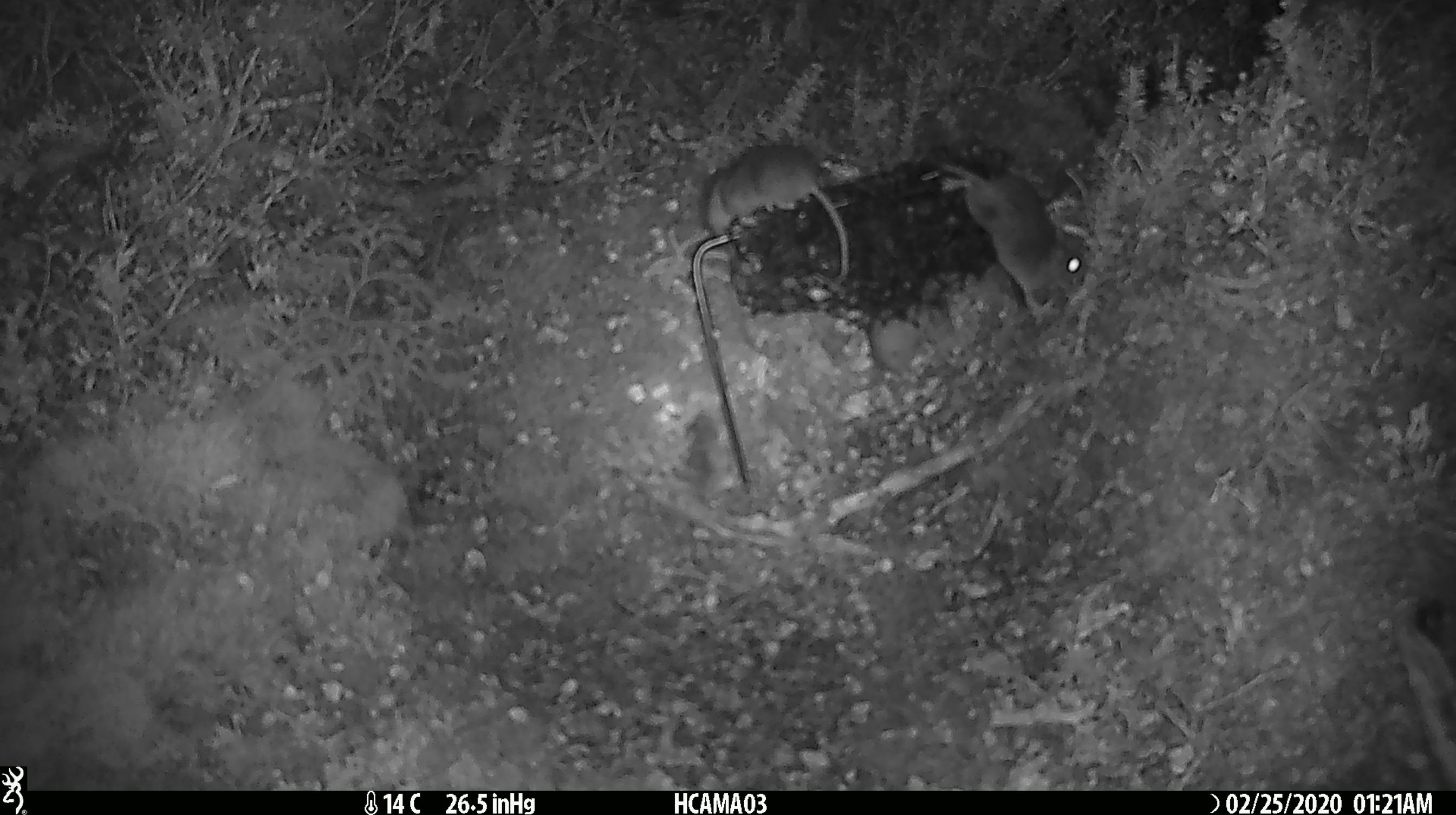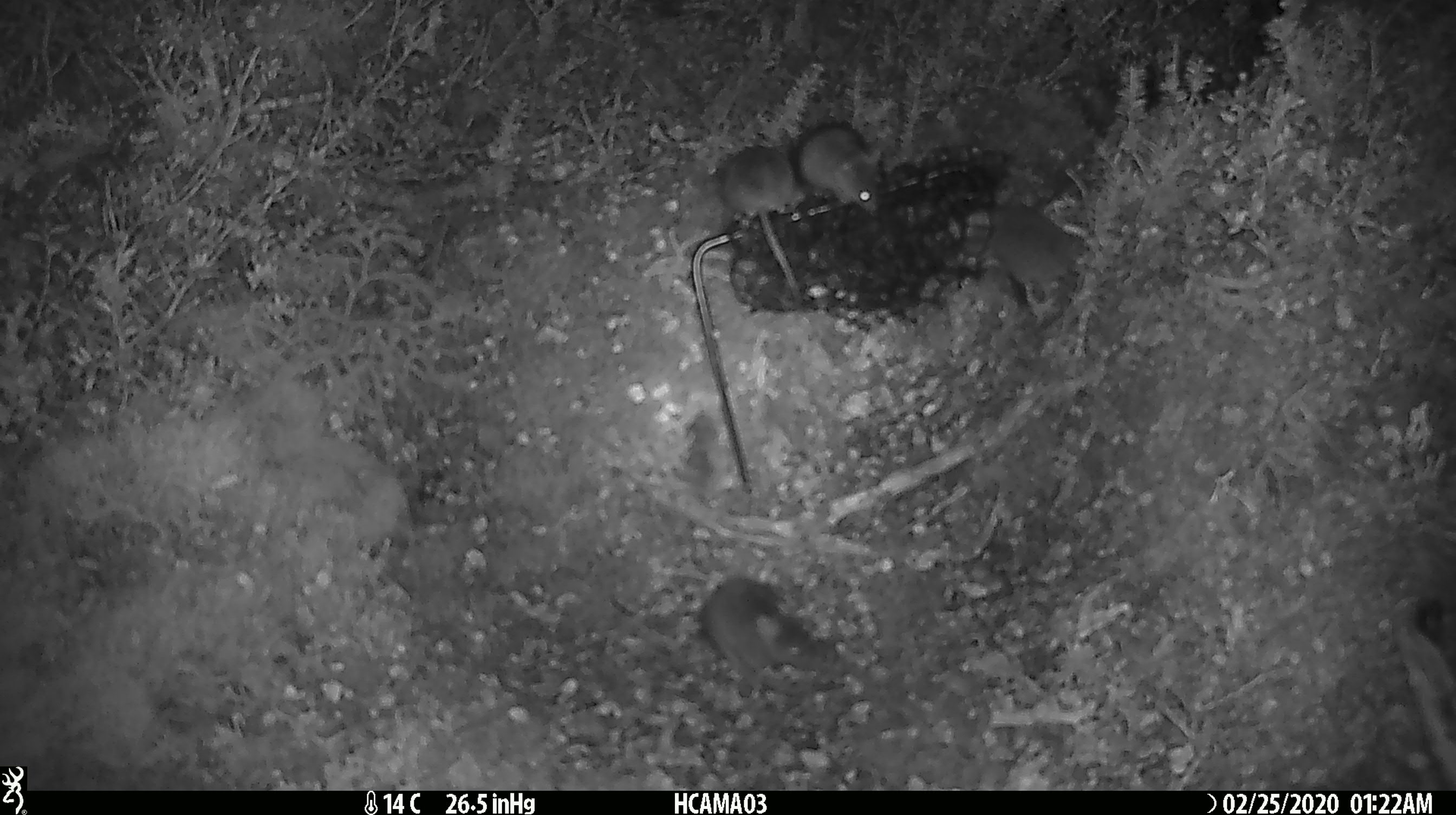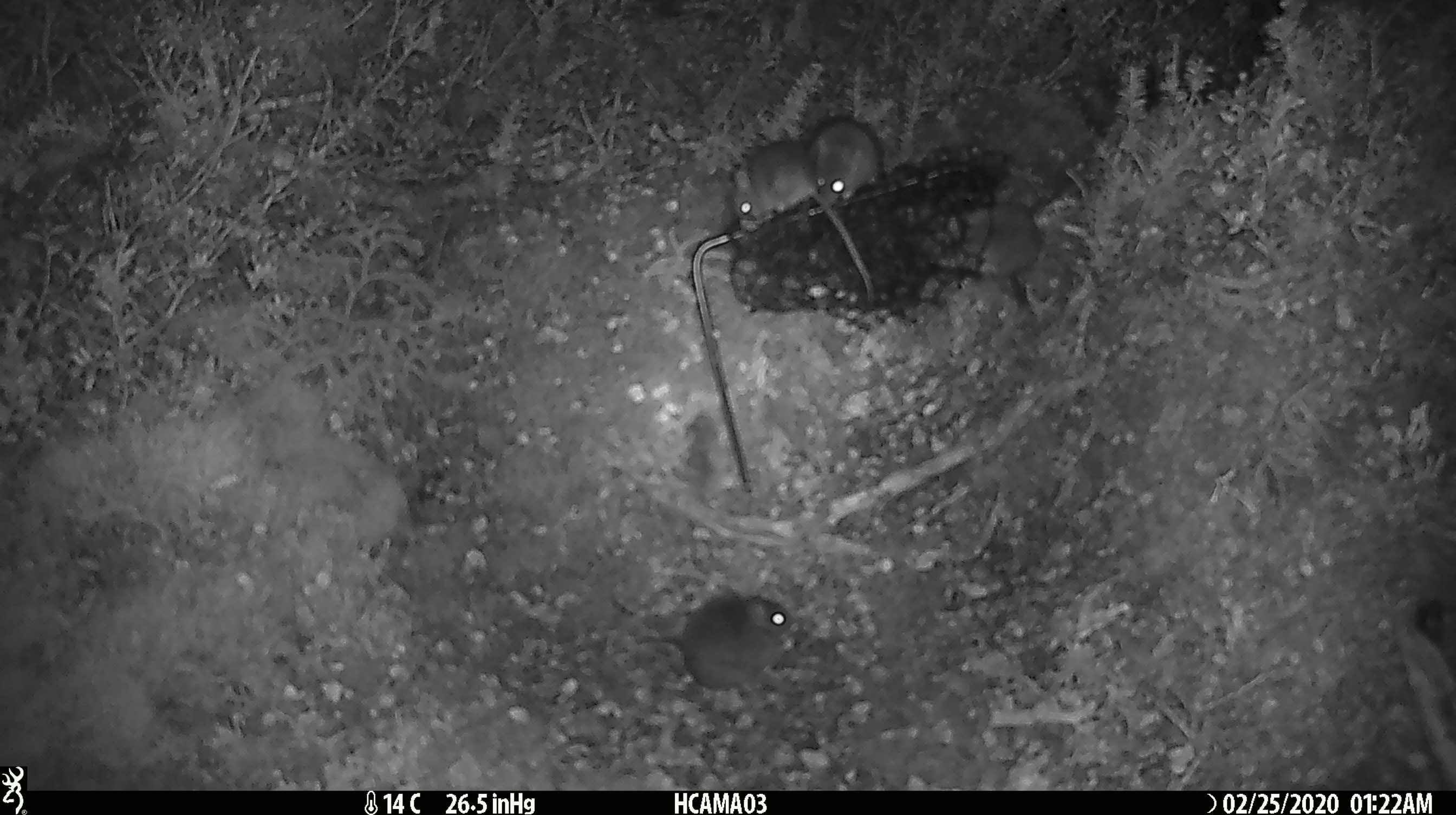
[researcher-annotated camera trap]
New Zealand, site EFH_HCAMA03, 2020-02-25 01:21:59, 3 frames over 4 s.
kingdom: Animalia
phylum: Chordata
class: Mammalia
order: Rodentia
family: Muridae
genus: Mus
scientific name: Mus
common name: mouse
Mouse (Mus).